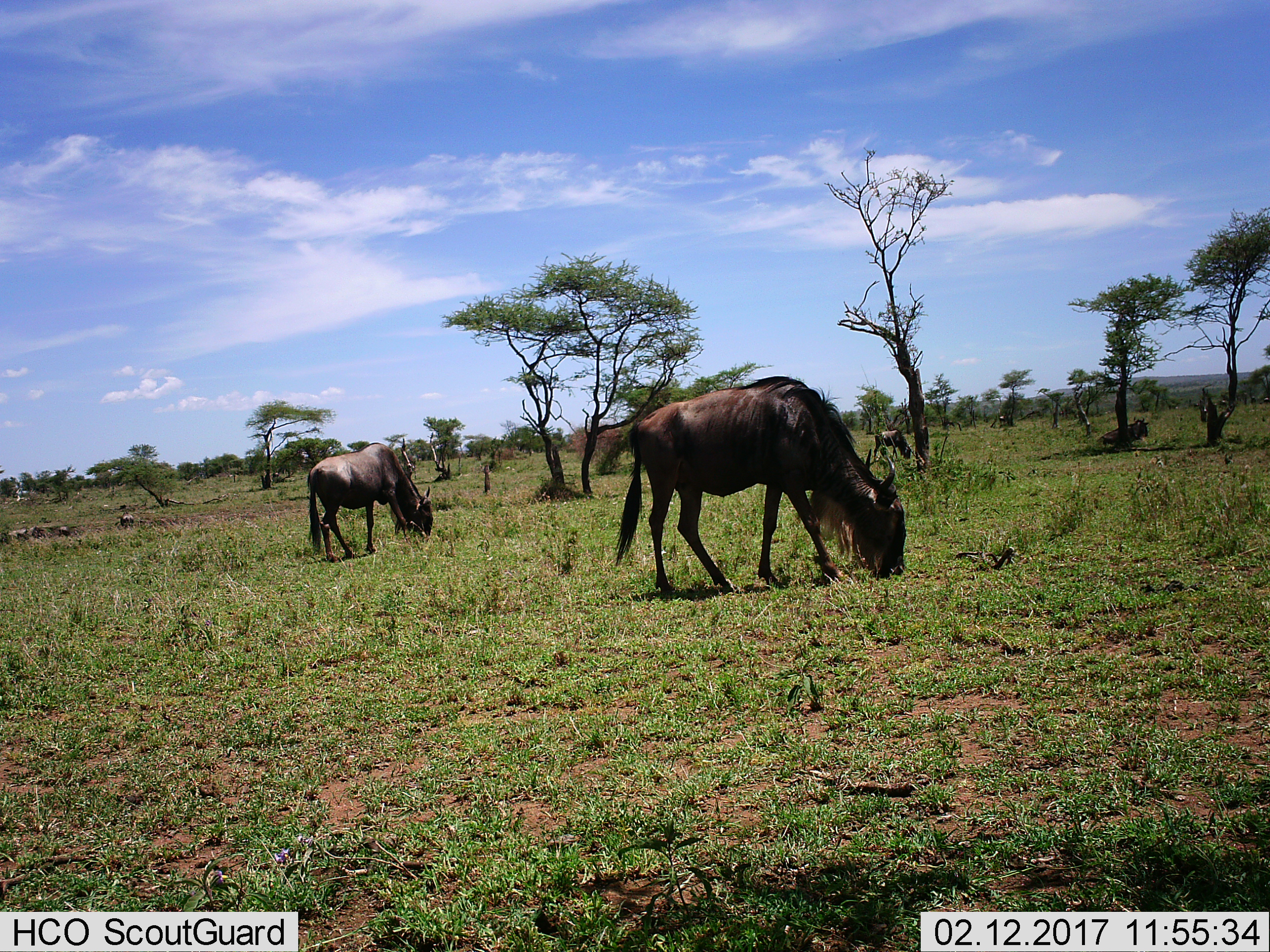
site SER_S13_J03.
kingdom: Animalia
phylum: Chordata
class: Mammalia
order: Artiodactyla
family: Bovidae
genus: Connochaetes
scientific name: Connochaetes taurinus taurinus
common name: blue wildebeest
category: wildebeestblue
Wildebeestblue (blue wildebeest) (Connochaetes taurinus taurinus), count 4. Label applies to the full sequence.